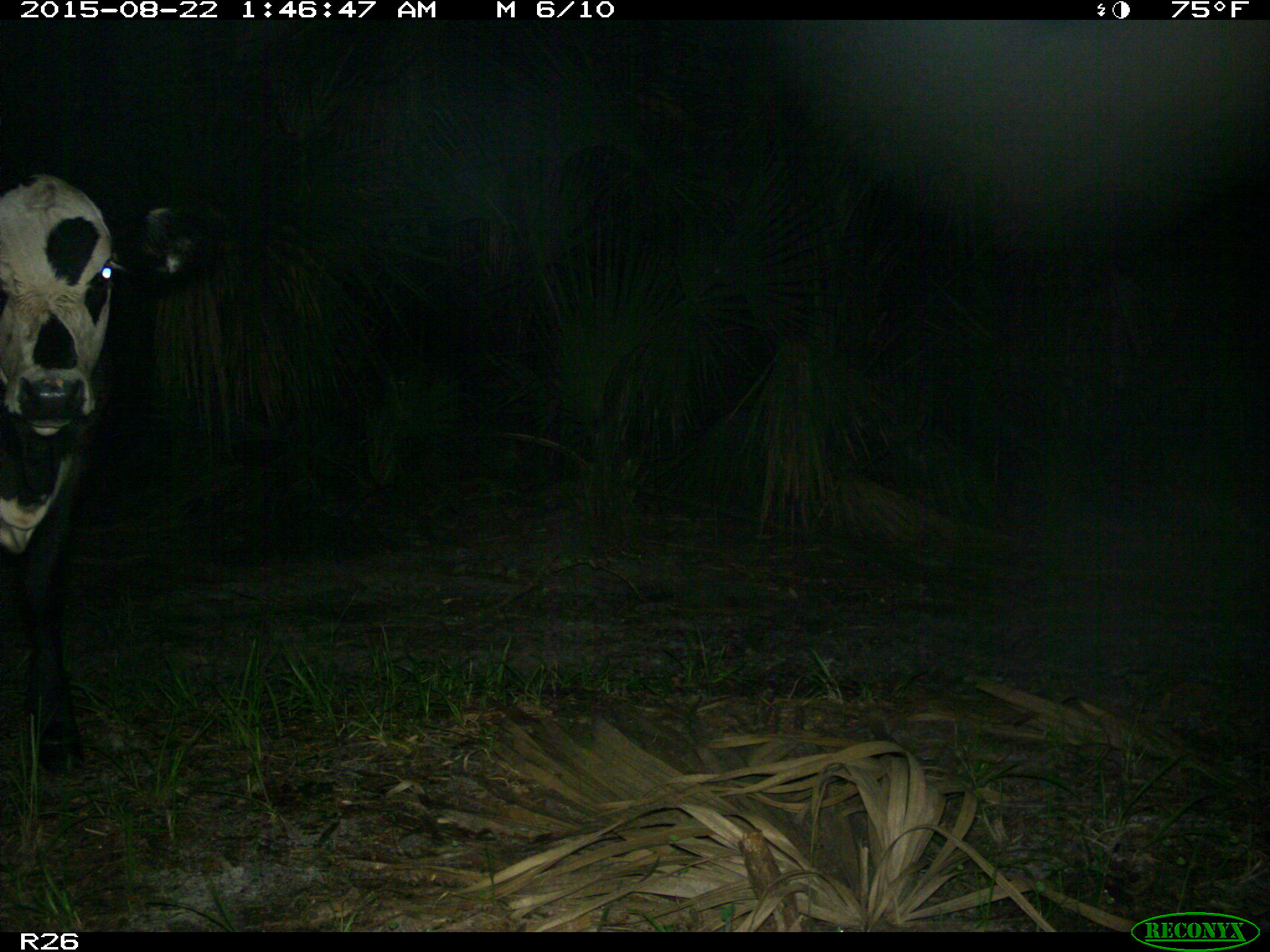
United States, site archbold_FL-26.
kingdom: Animalia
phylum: Chordata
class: Mammalia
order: Artiodactyla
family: Bovidae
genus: Bos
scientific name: Bos taurus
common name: domestic cow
Bos taurus (domestic cow).